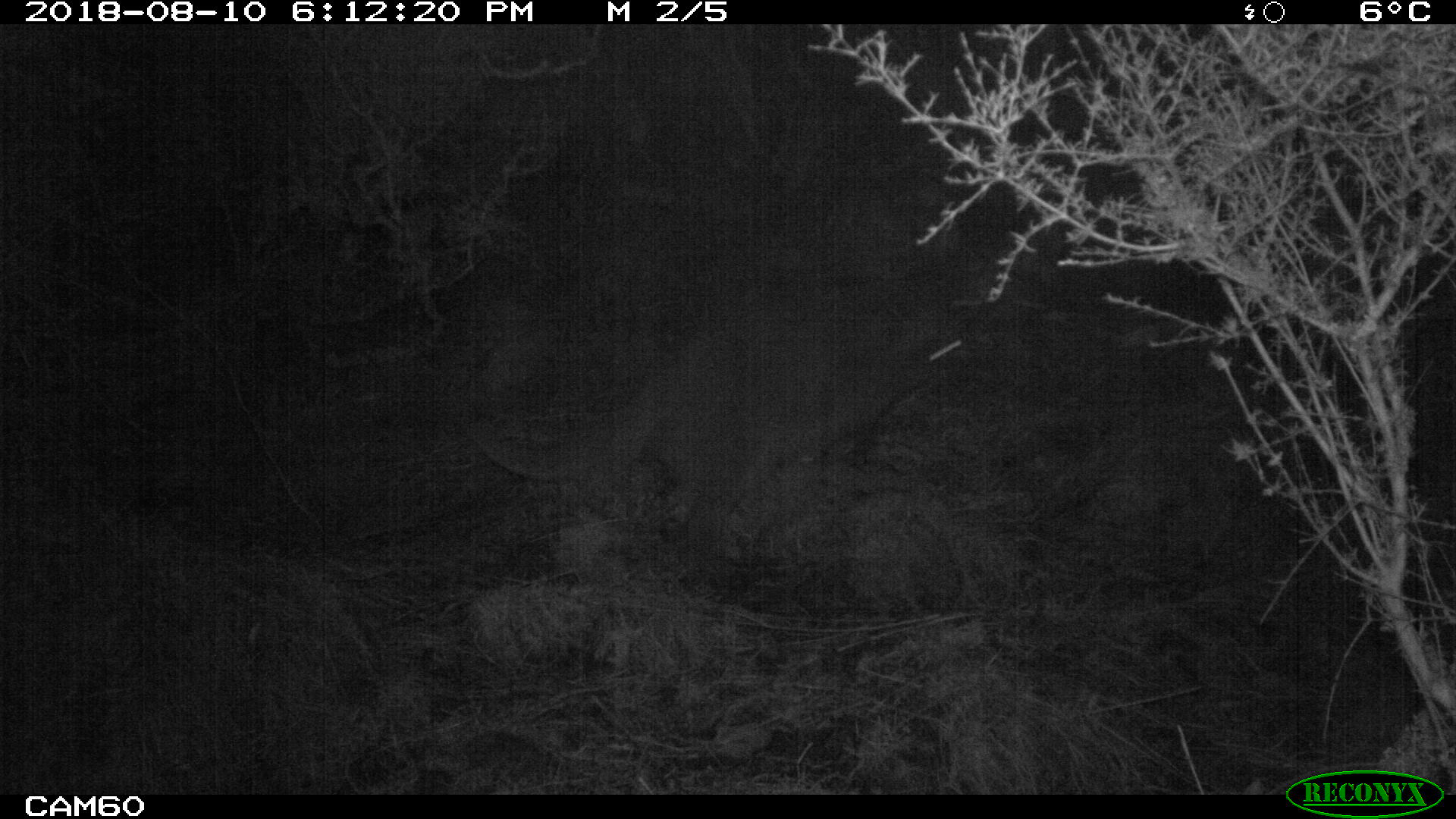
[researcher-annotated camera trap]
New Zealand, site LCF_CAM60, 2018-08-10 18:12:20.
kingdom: Animalia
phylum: Chordata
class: Mammalia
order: Diprotodontia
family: Macropodidae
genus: Notamacropus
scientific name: Notamacropus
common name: wallaby